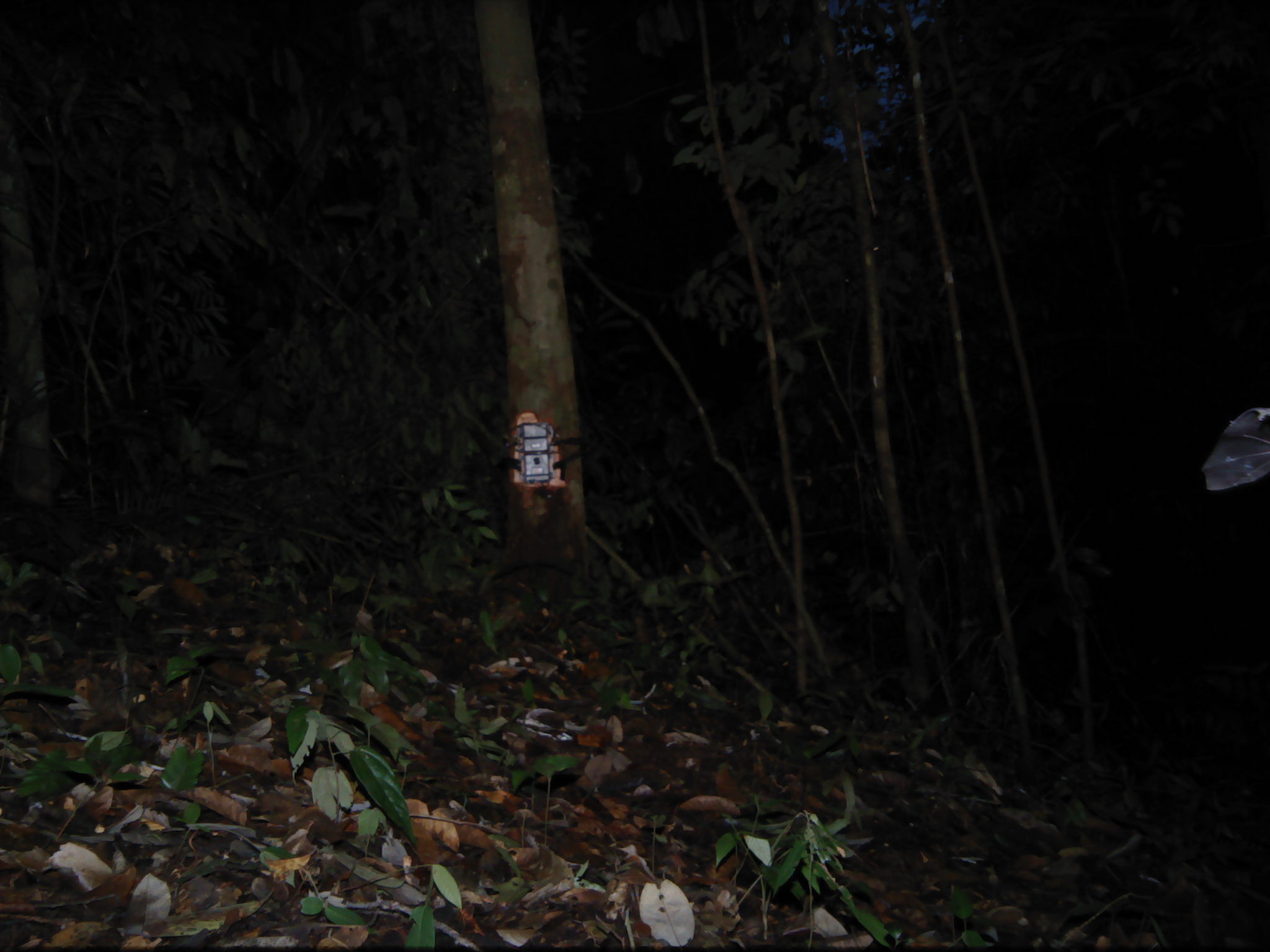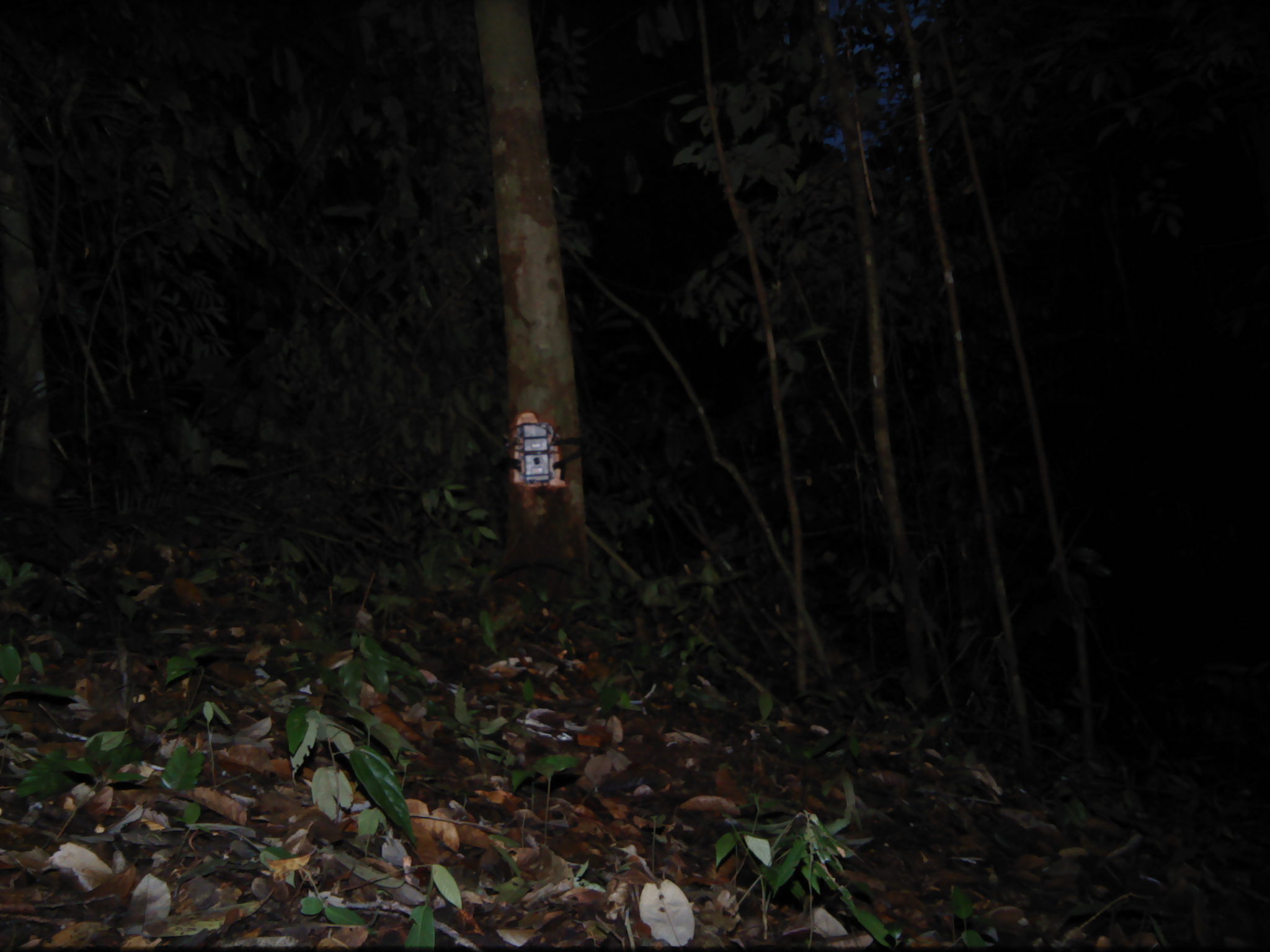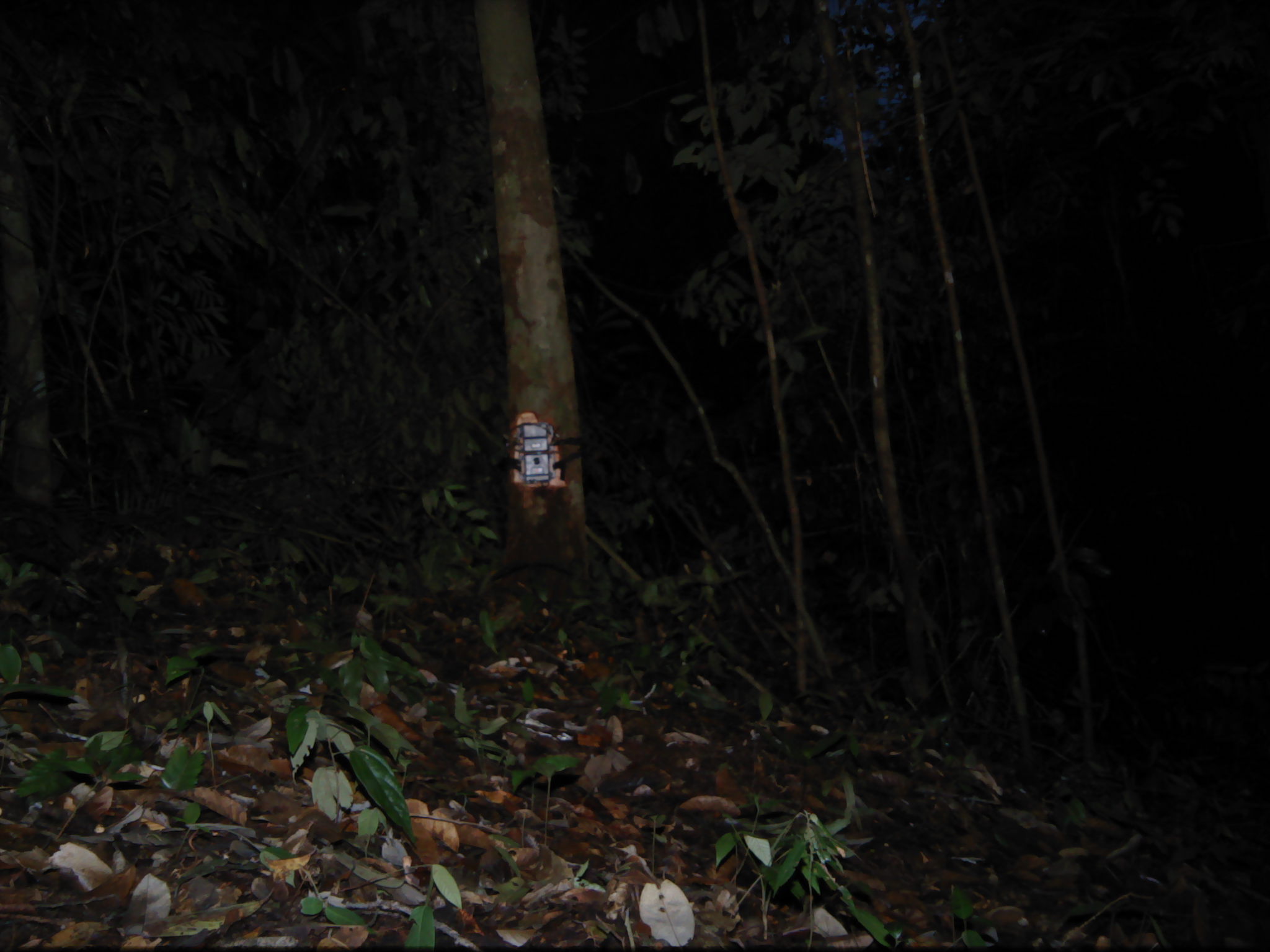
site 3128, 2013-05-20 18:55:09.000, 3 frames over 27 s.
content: unidentified animal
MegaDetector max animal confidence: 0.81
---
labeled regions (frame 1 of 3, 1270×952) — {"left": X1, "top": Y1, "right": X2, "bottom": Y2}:
unknown: {"left": 1201, "top": 406, "right": 1270, "bottom": 491}